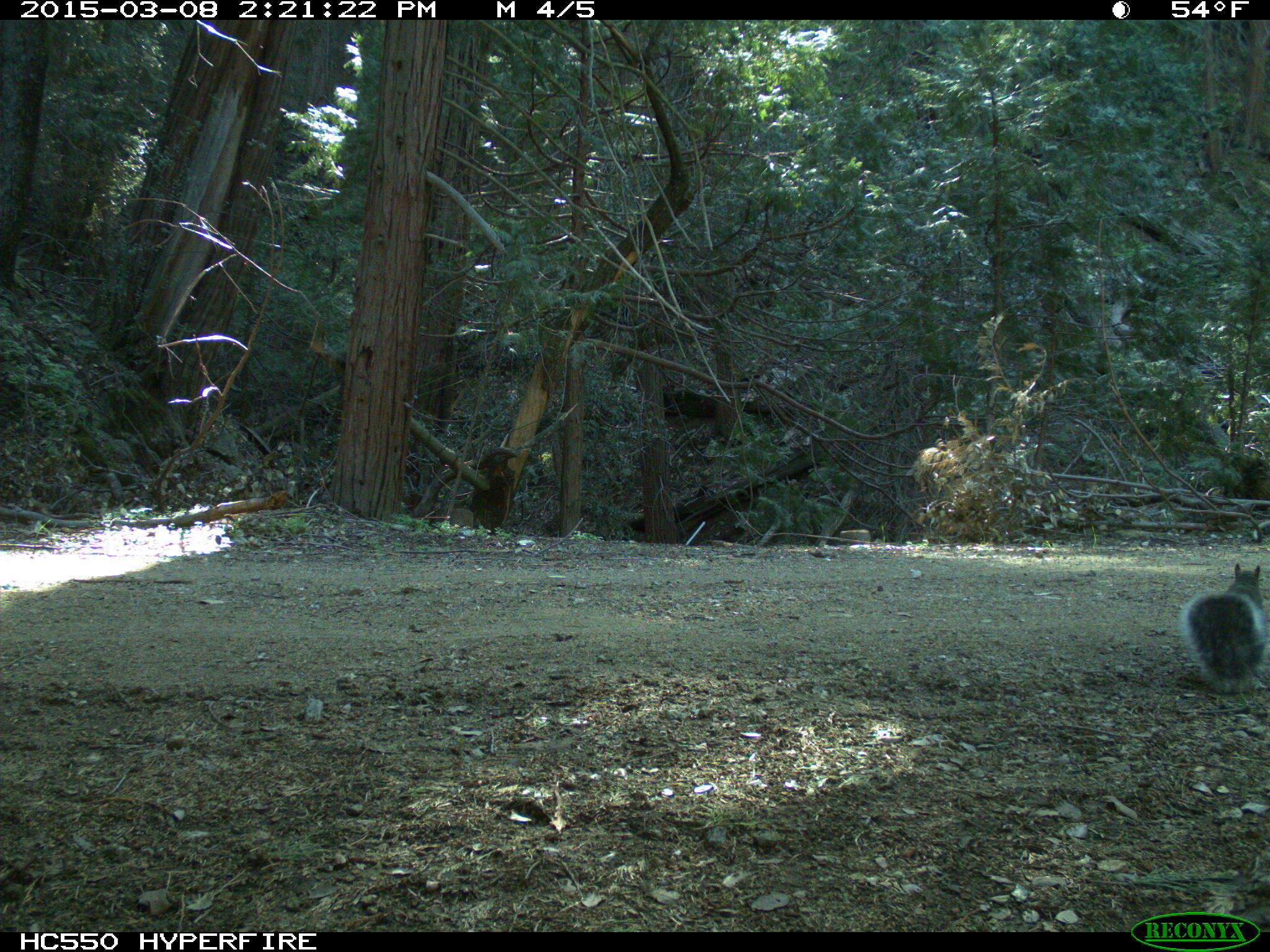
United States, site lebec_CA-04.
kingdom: Animalia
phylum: Chordata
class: Mammalia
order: Rodentia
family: Sciuridae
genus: Sciurus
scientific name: Sciurus carolinensis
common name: eastern gray squirrel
Sciurus carolinensis (eastern gray squirrel).